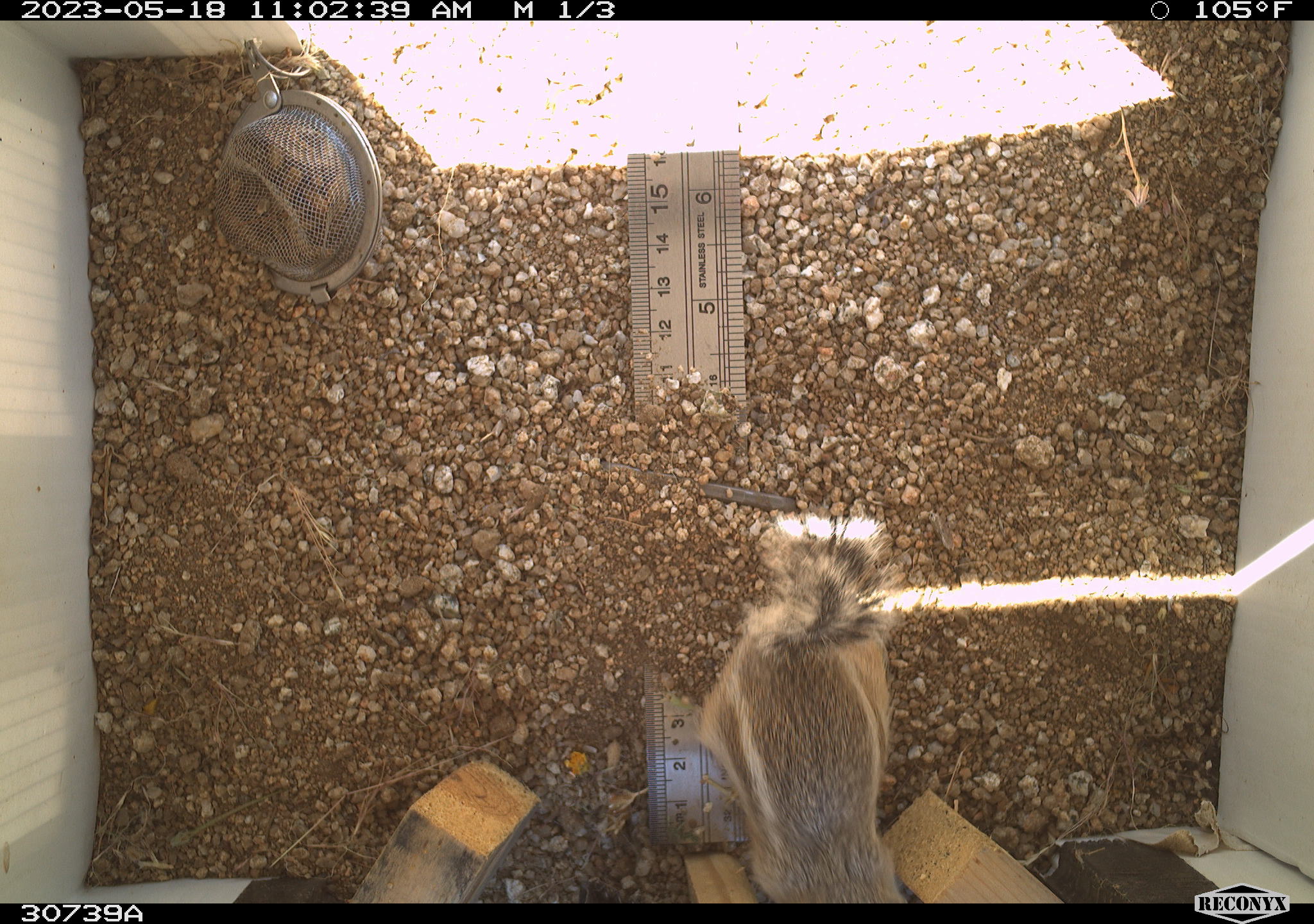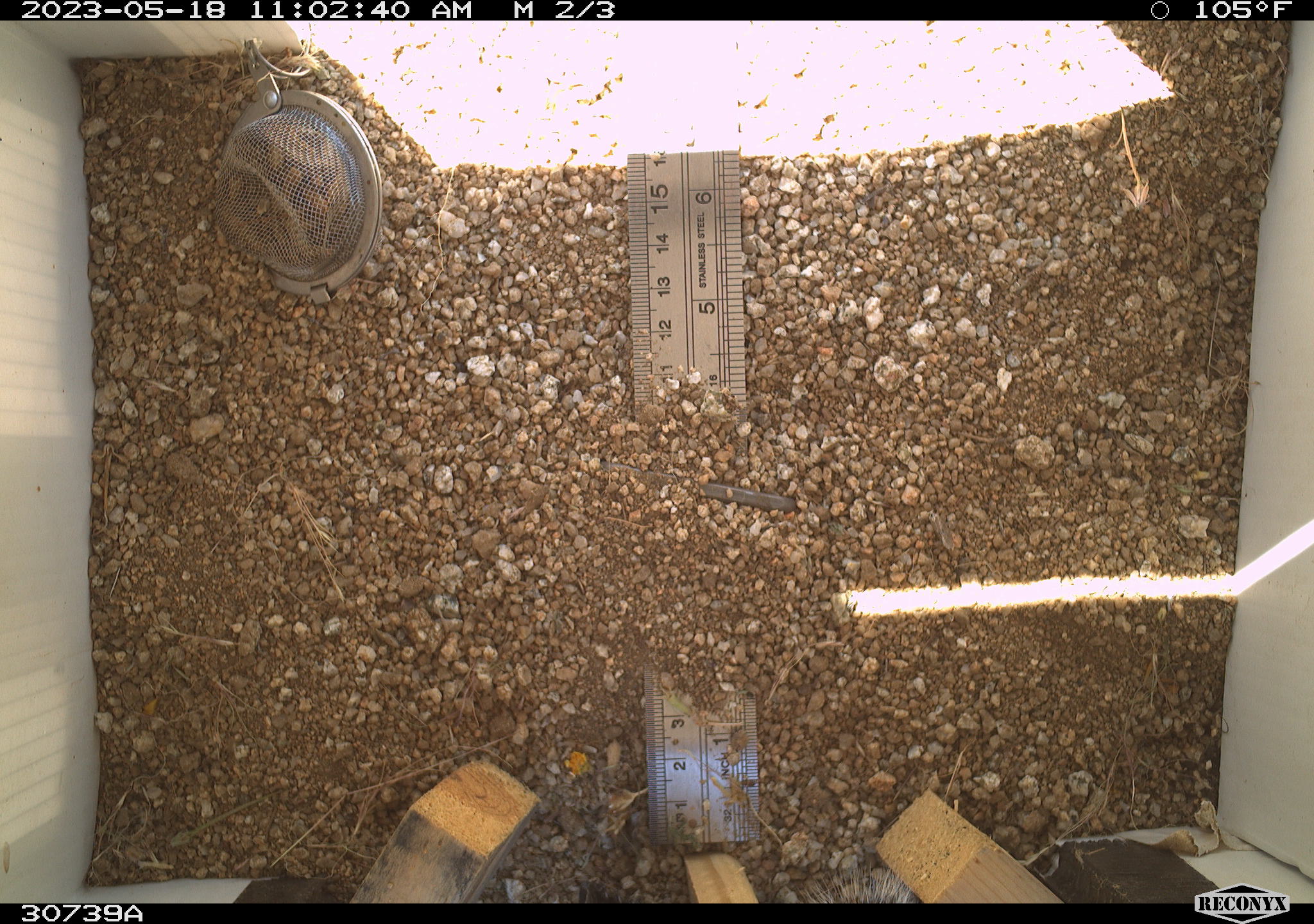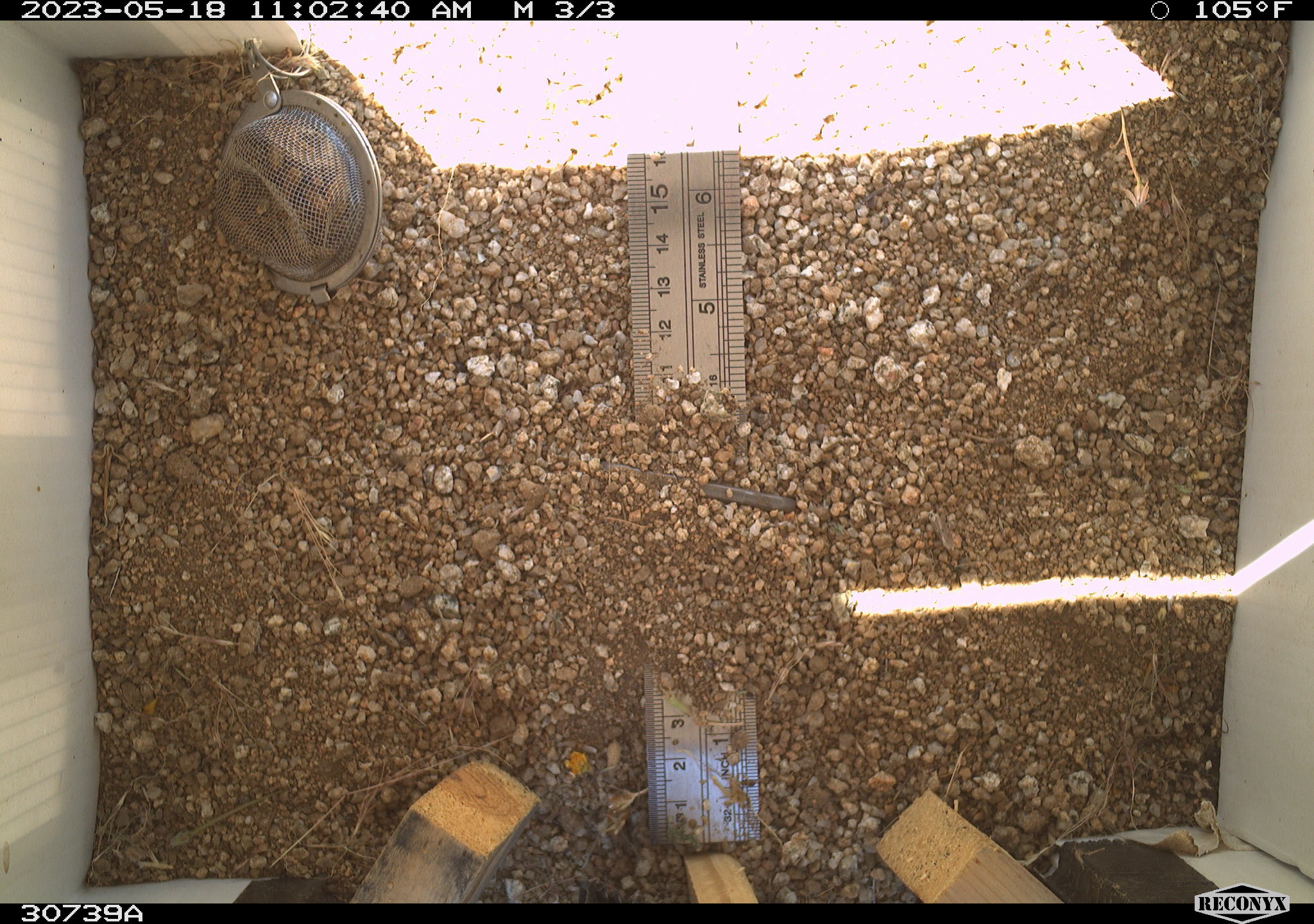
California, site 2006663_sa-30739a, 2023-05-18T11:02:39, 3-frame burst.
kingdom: Animalia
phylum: Chordata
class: Mammalia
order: Rodentia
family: Sciuridae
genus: Ammospermophilus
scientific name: Ammospermophilus leucurus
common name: white-tailed antelope squirrel